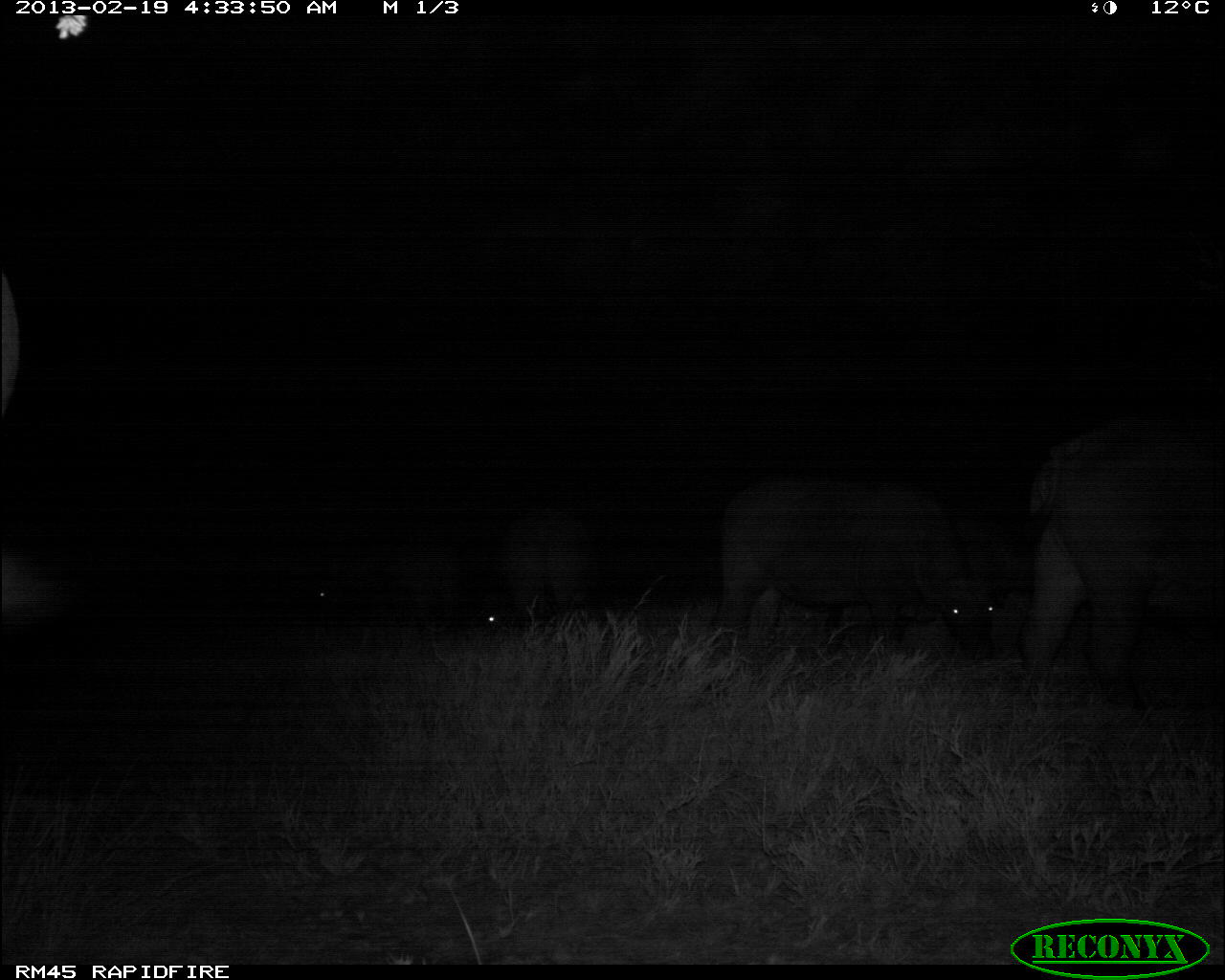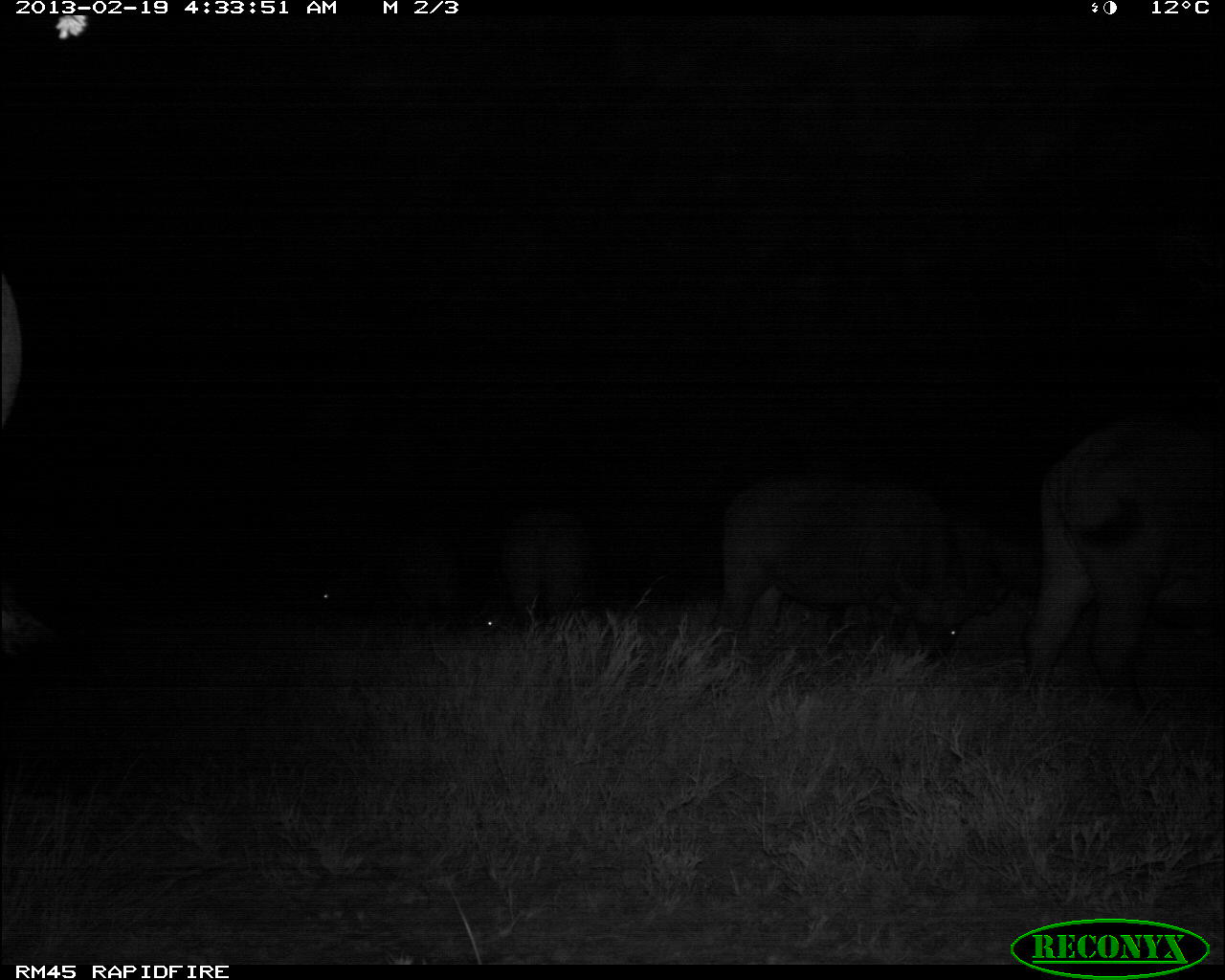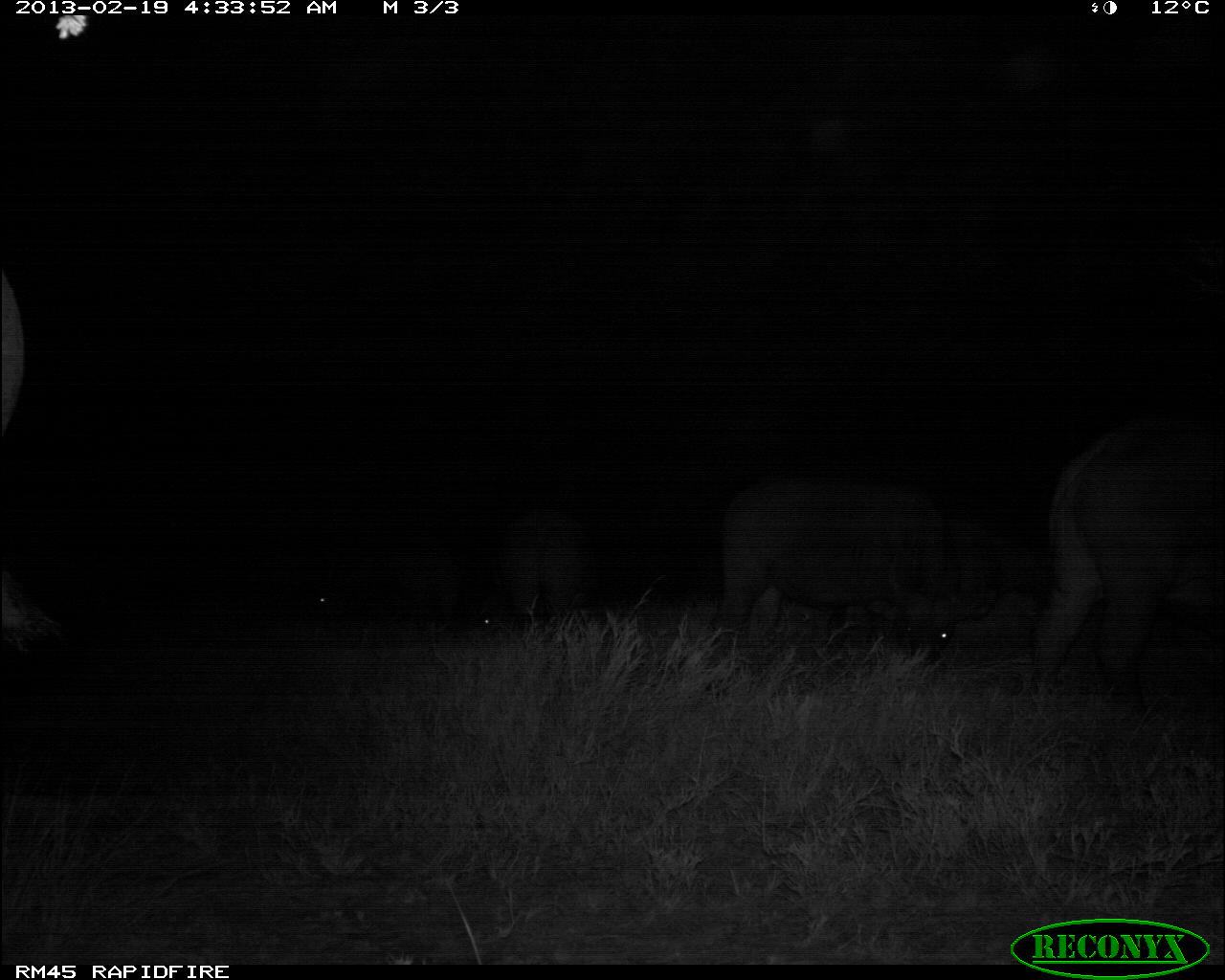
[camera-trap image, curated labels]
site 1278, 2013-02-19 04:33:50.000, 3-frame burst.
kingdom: Animalia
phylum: Chordata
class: Mammalia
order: Artiodactyla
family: Bovidae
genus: Syncerus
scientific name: Syncerus caffer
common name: african buffalo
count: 3